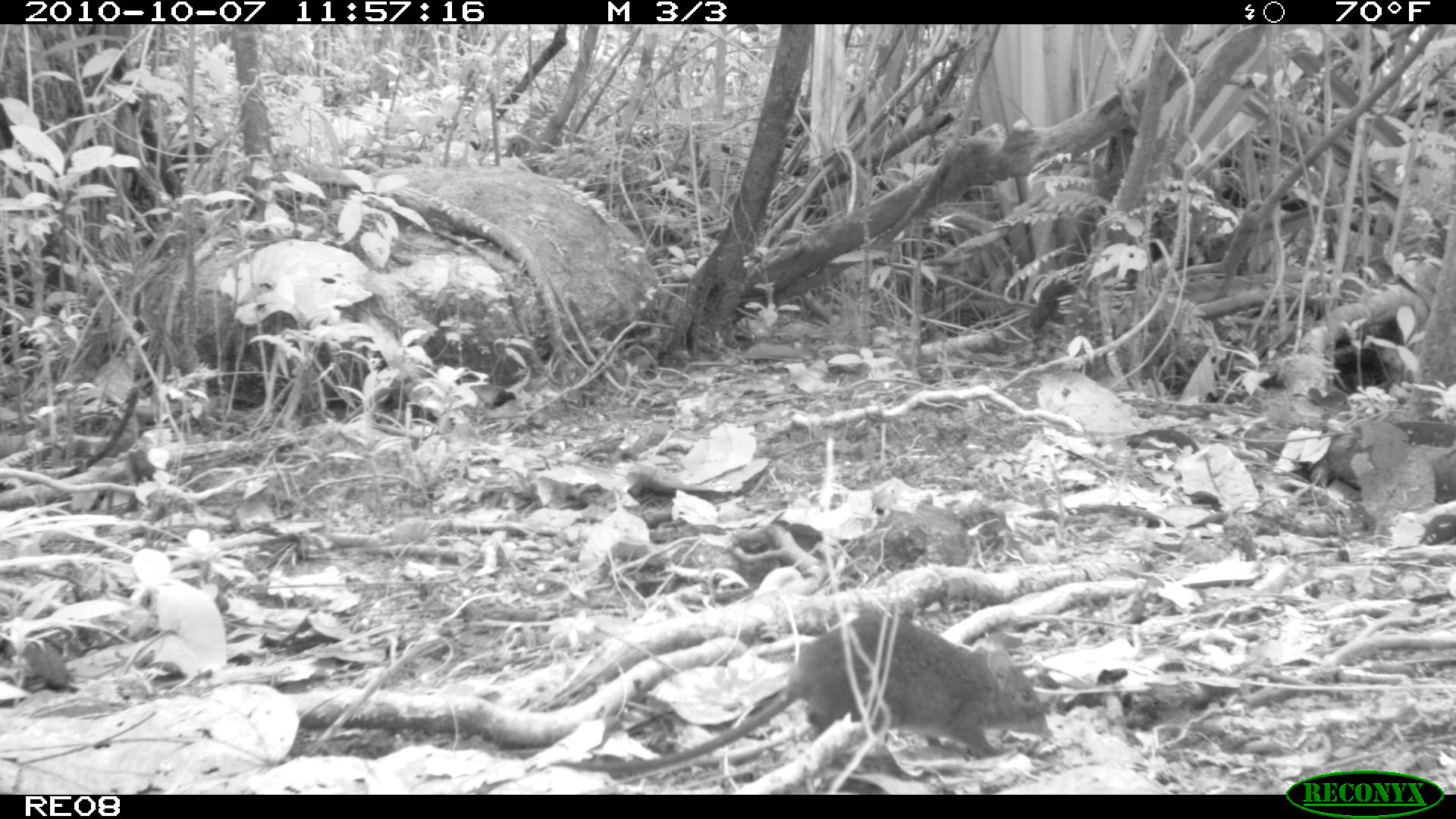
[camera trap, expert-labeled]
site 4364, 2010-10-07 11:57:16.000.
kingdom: Animalia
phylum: Chordata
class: Mammalia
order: Rodentia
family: Muridae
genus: Rattus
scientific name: Rattus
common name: rodent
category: unknown rat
Unknown rat (rodent) (Rattus), count 1.